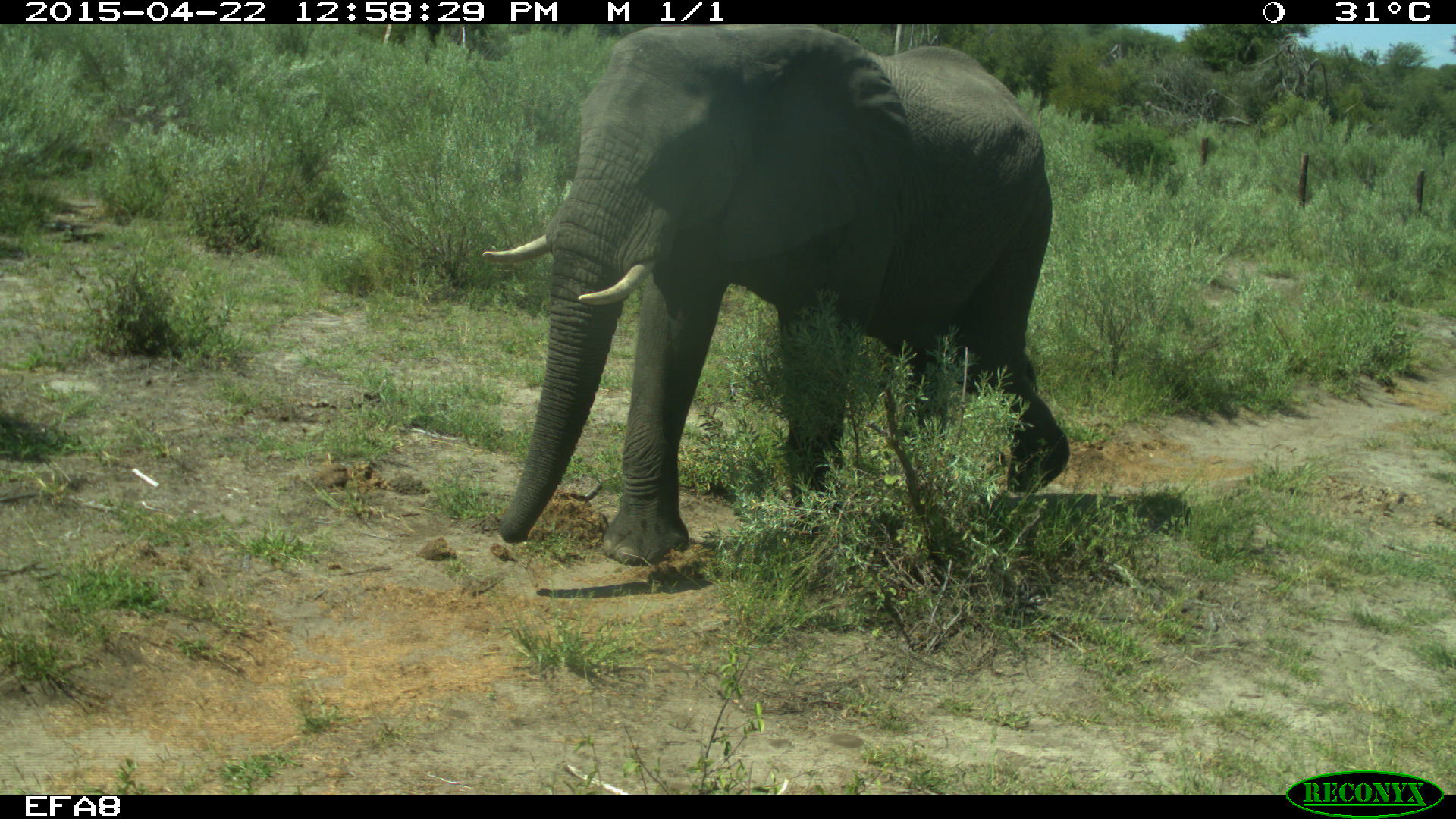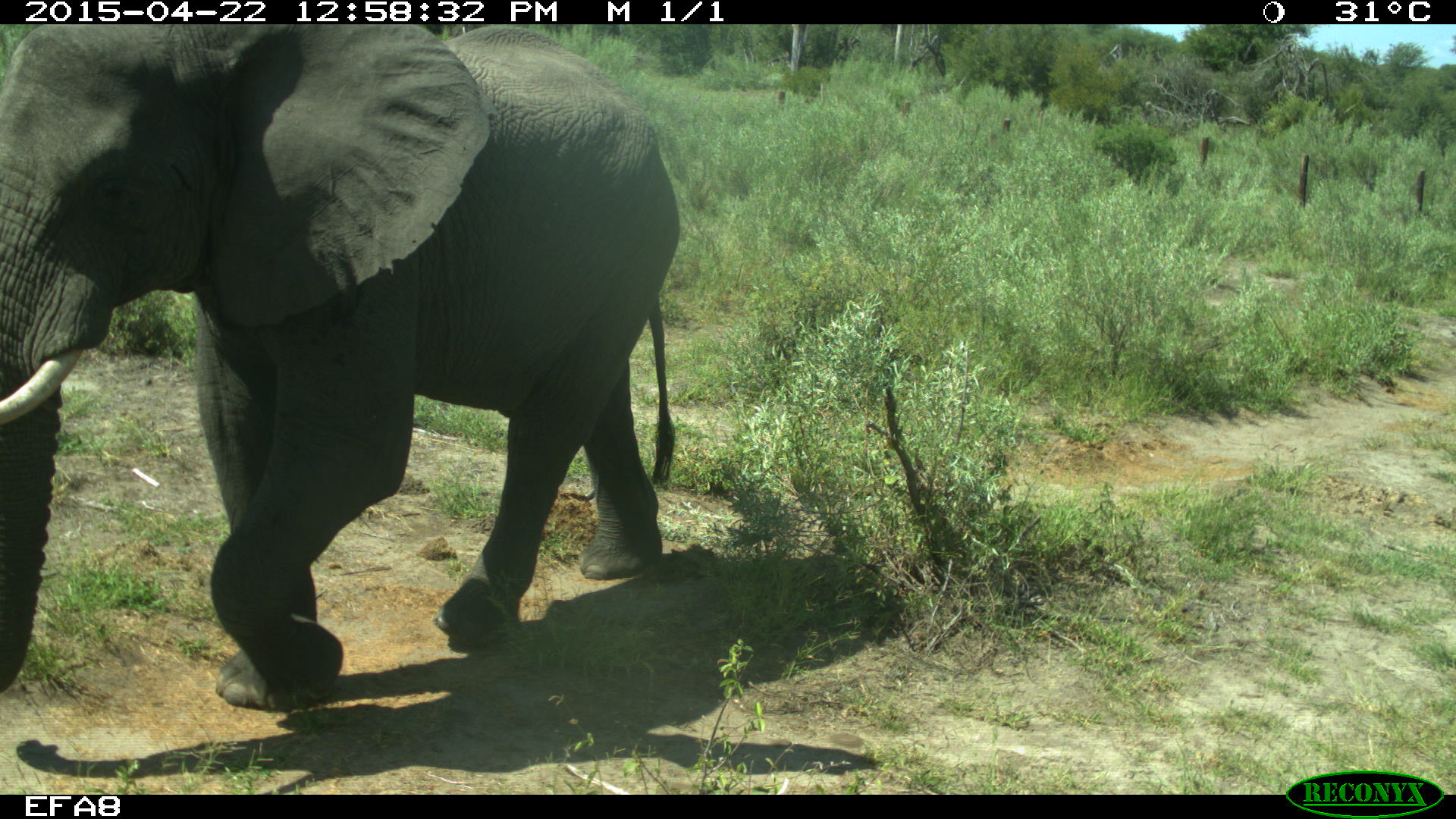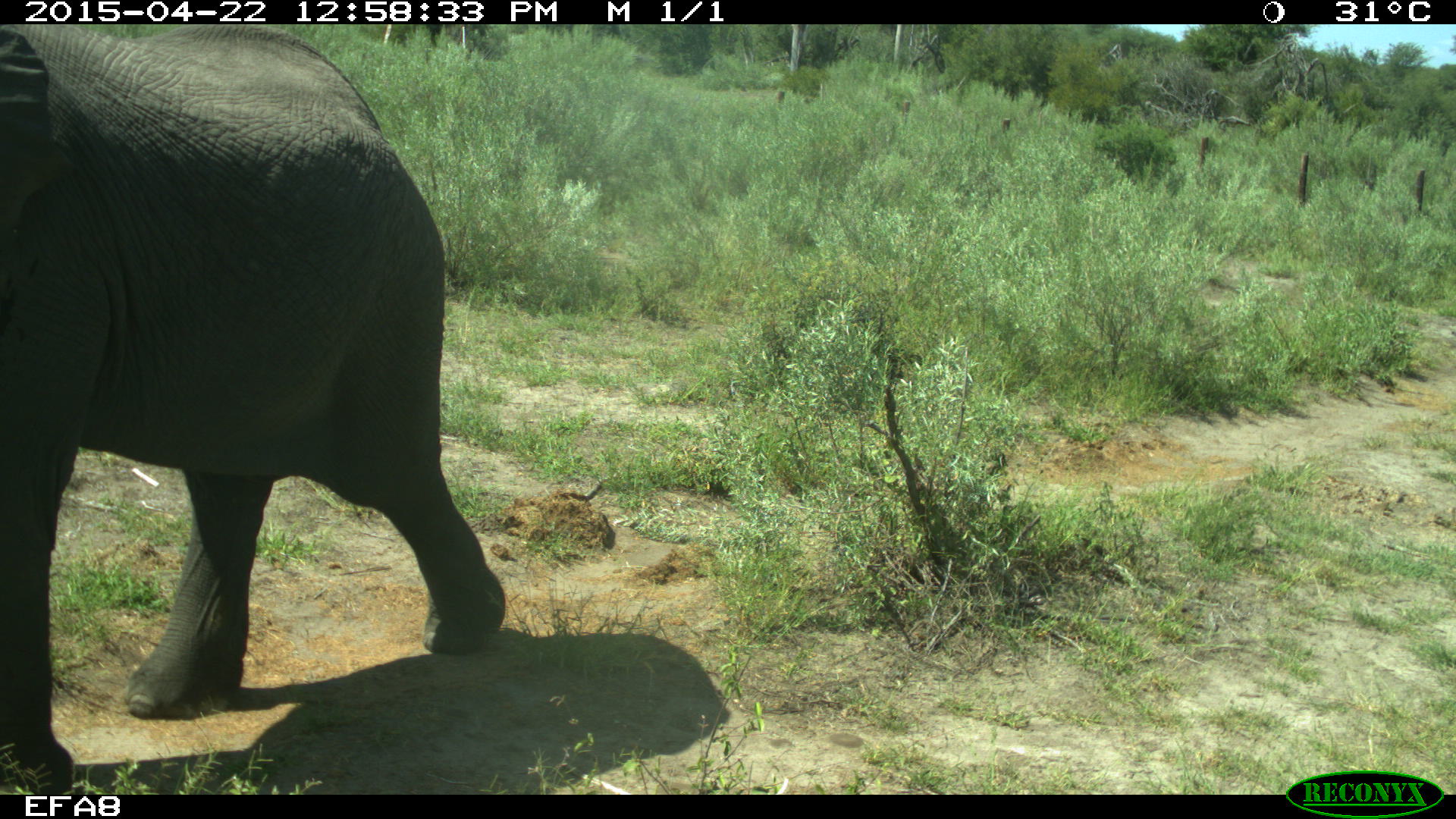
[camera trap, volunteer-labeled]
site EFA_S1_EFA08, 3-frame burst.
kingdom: Animalia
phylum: Chordata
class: Mammalia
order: Proboscidea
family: Elephantidae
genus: Loxodonta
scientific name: Loxodonta africana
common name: african bush elephant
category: elephant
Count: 1.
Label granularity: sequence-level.